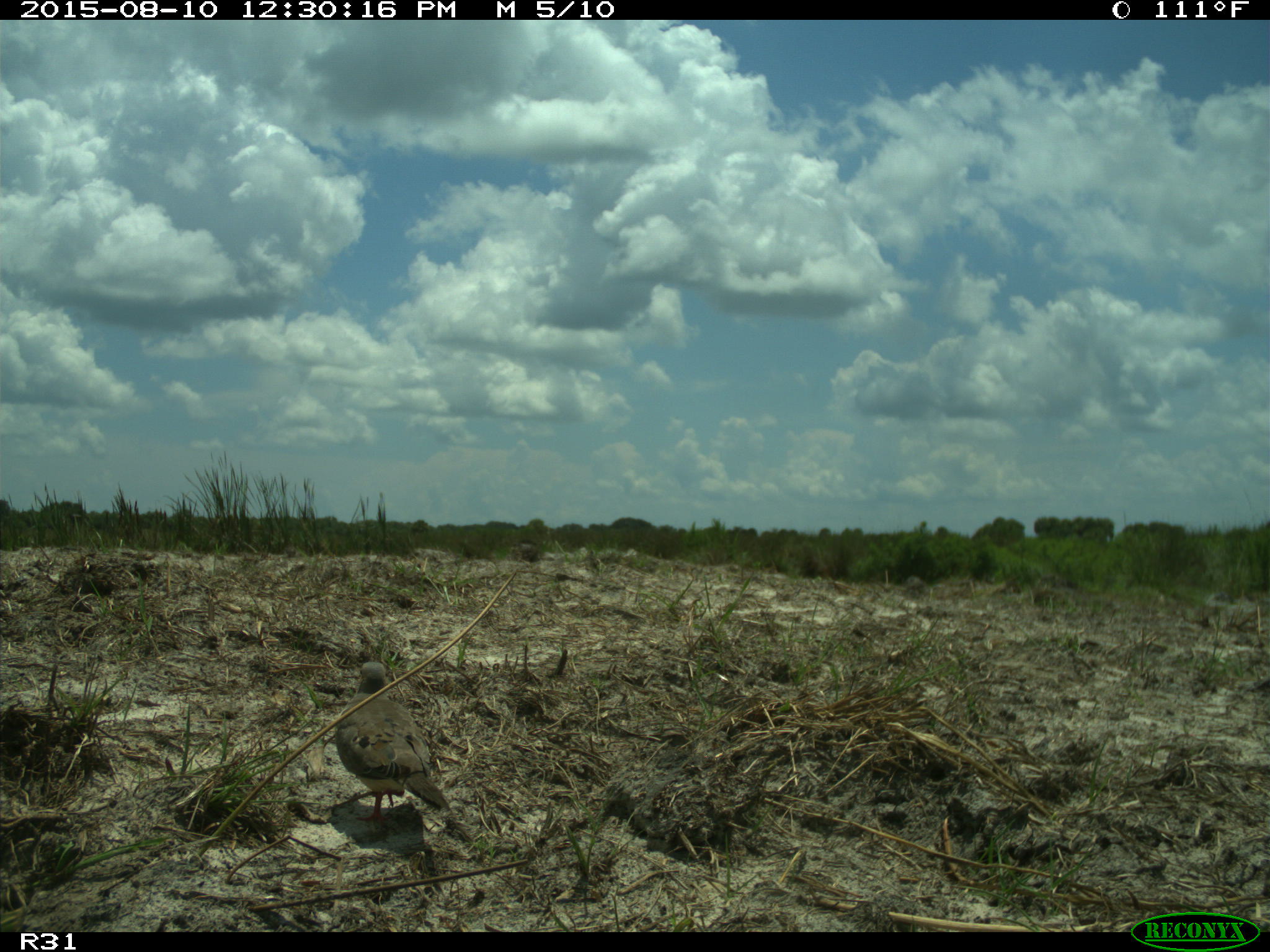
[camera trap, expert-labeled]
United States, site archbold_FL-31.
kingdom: Animalia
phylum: Chordata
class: Aves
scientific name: Aves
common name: birds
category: unidentified bird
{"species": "unidentified bird (birds) (Aves)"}